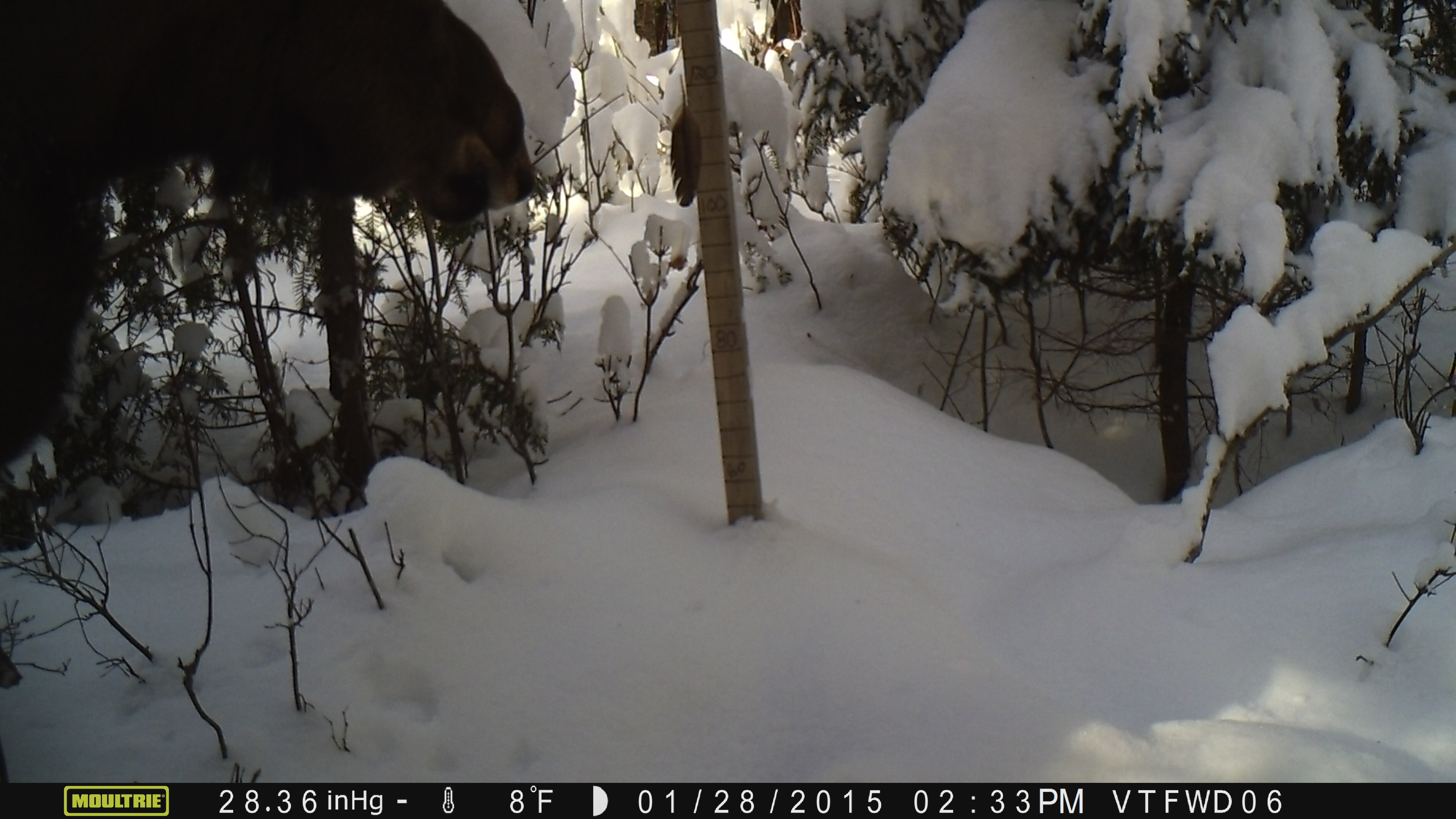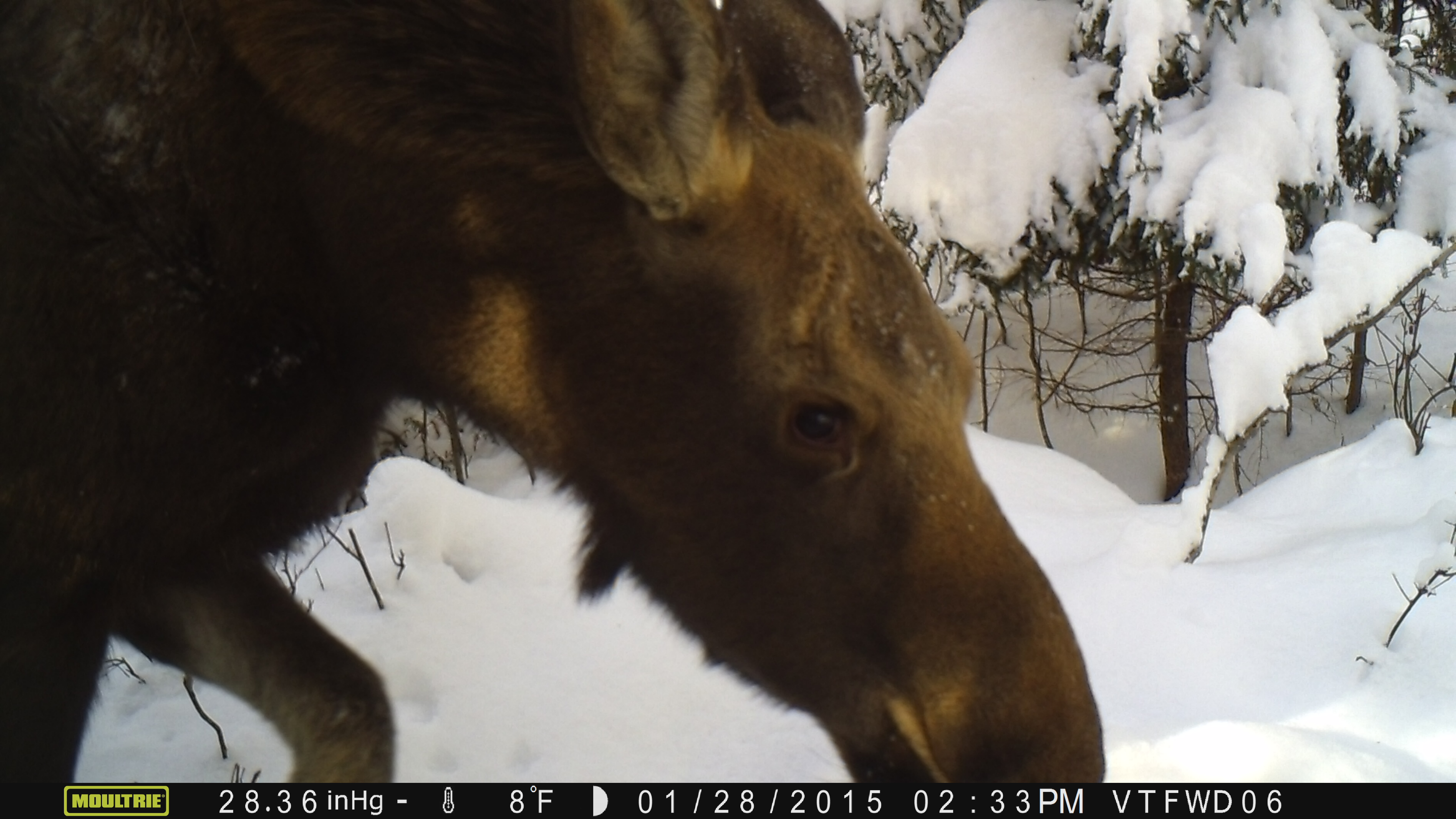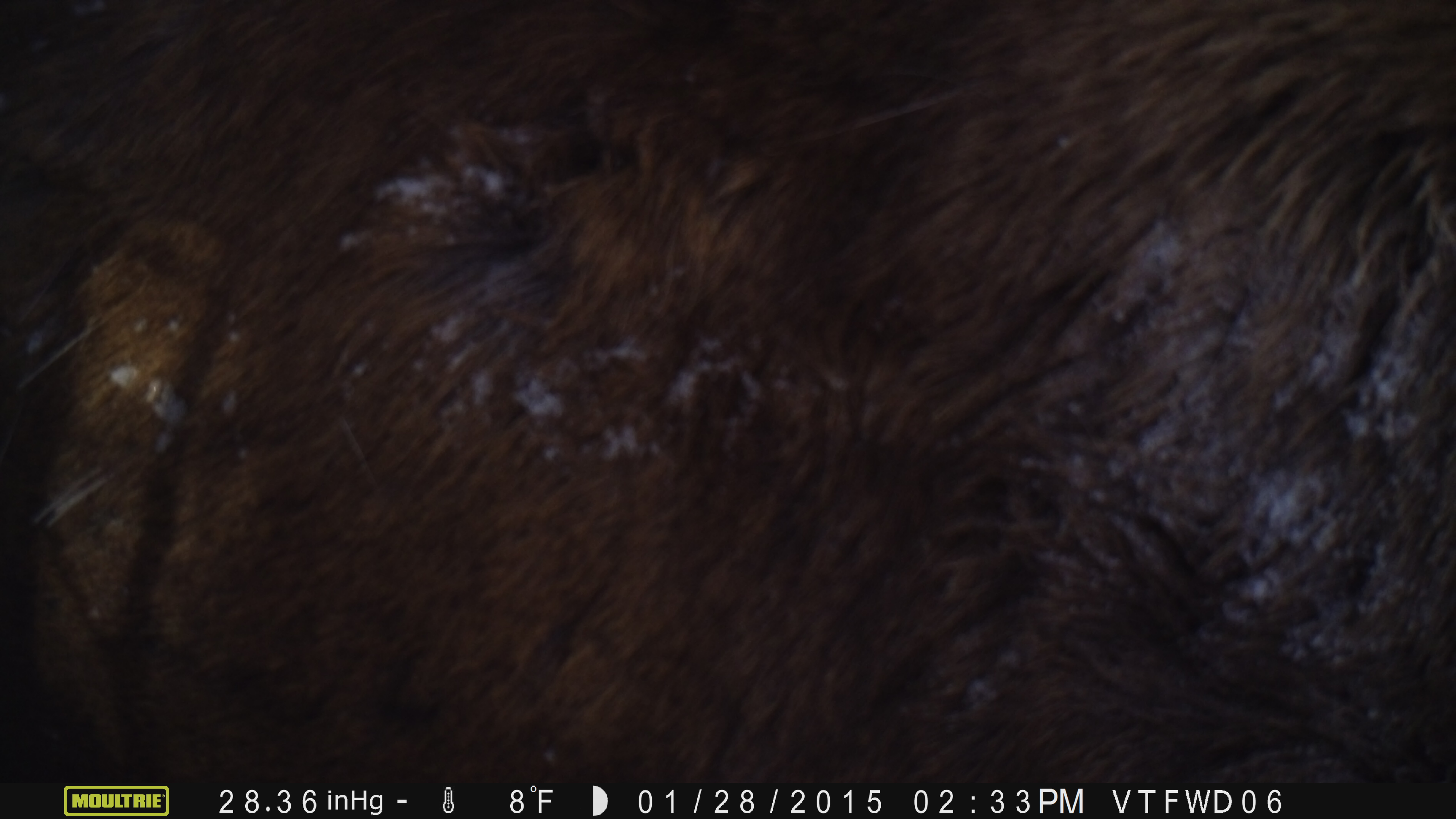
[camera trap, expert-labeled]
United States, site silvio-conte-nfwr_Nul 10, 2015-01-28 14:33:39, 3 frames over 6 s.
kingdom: Animalia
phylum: Chordata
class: Mammalia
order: Artiodactyla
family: Cervidae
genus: Alces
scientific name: Alces alces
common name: moose